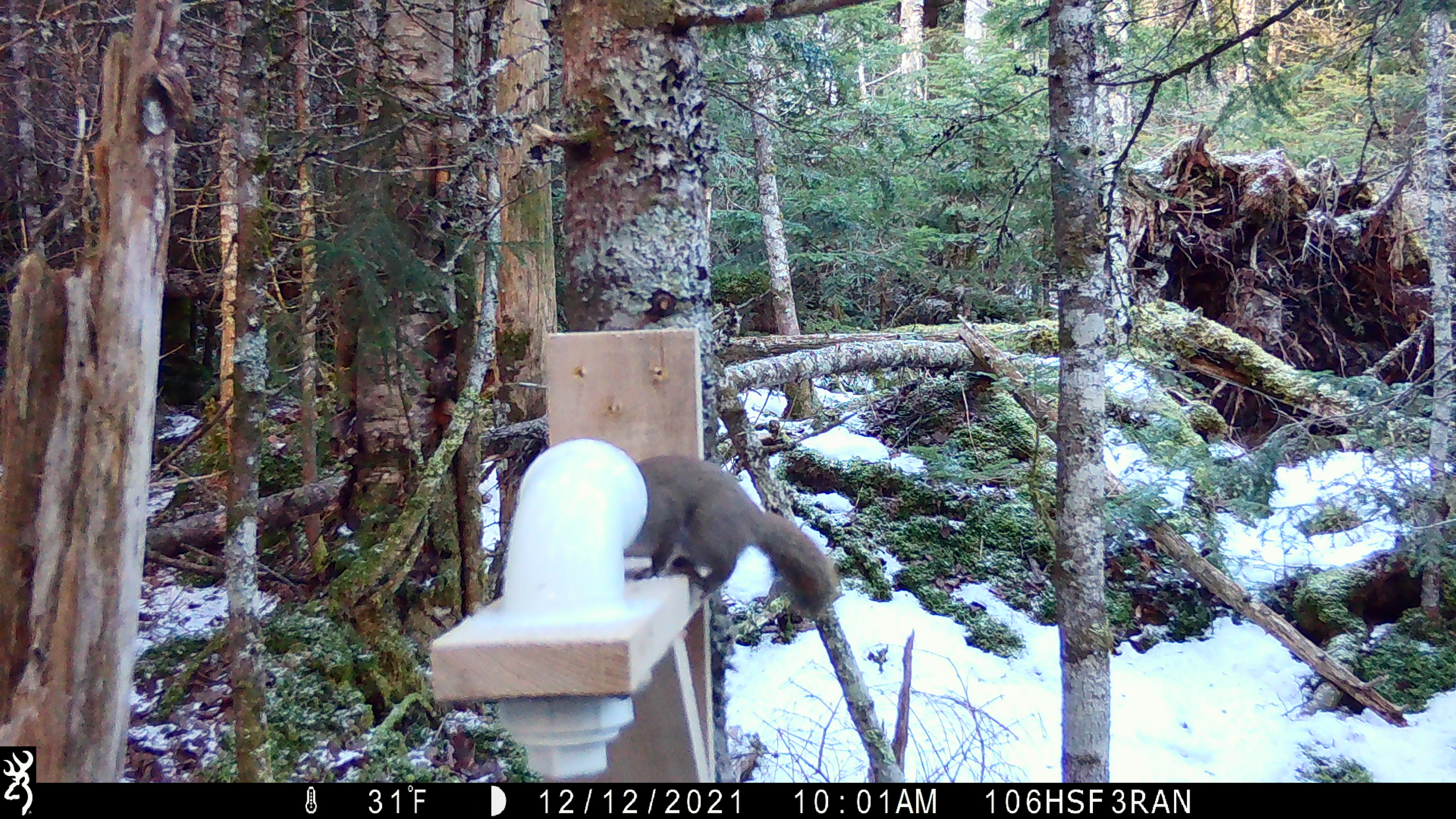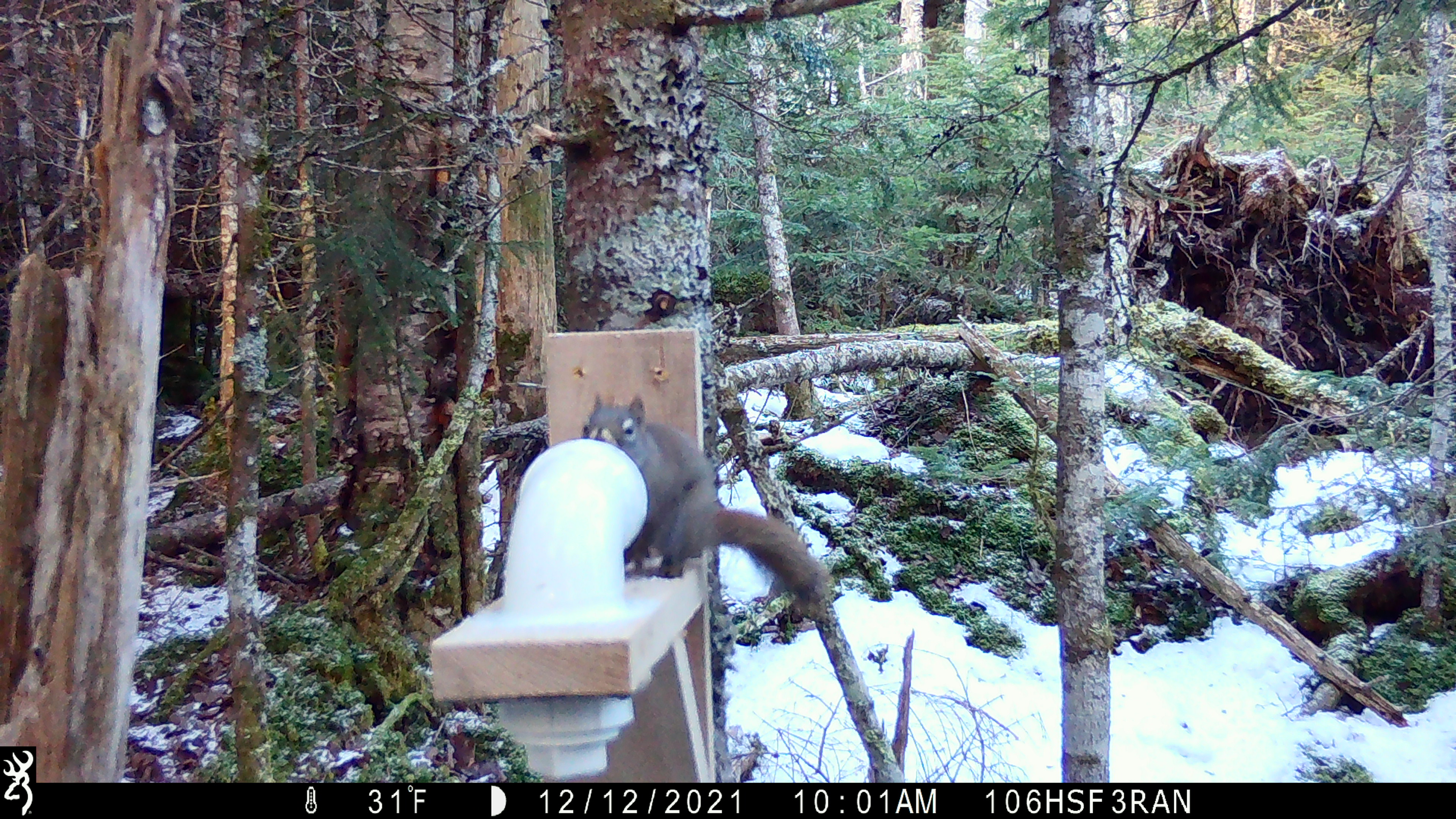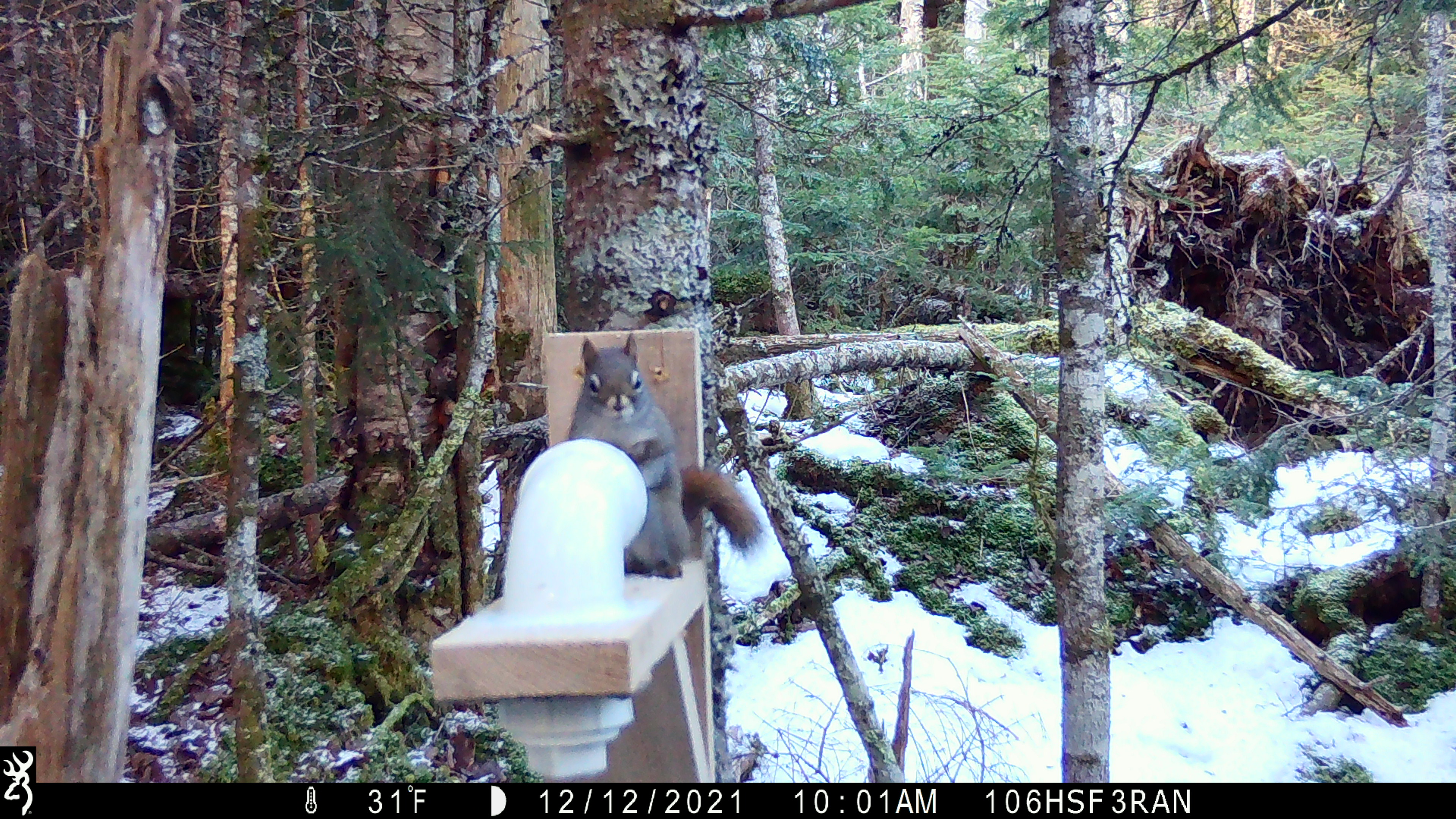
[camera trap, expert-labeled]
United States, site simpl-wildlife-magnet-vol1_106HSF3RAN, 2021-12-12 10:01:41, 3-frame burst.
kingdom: Animalia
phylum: Chordata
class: Mammalia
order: Rodentia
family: Sciuridae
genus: Tamiasciurus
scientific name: Tamiasciurus hudsonicus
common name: red squirrel